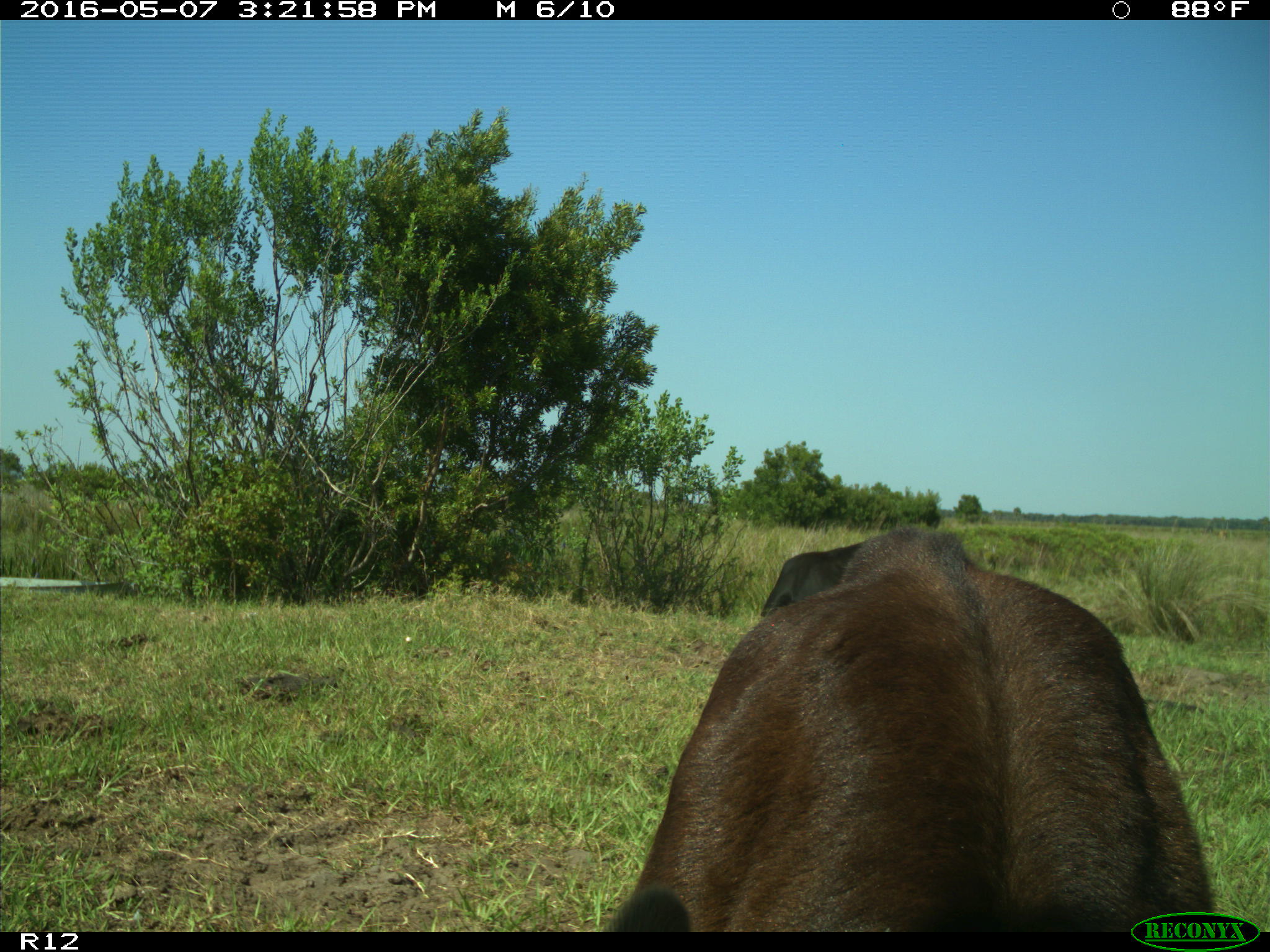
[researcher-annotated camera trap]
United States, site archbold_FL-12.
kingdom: Animalia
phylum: Chordata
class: Mammalia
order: Artiodactyla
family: Bovidae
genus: Bos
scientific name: Bos taurus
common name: domestic cow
Bos taurus (domestic cow).